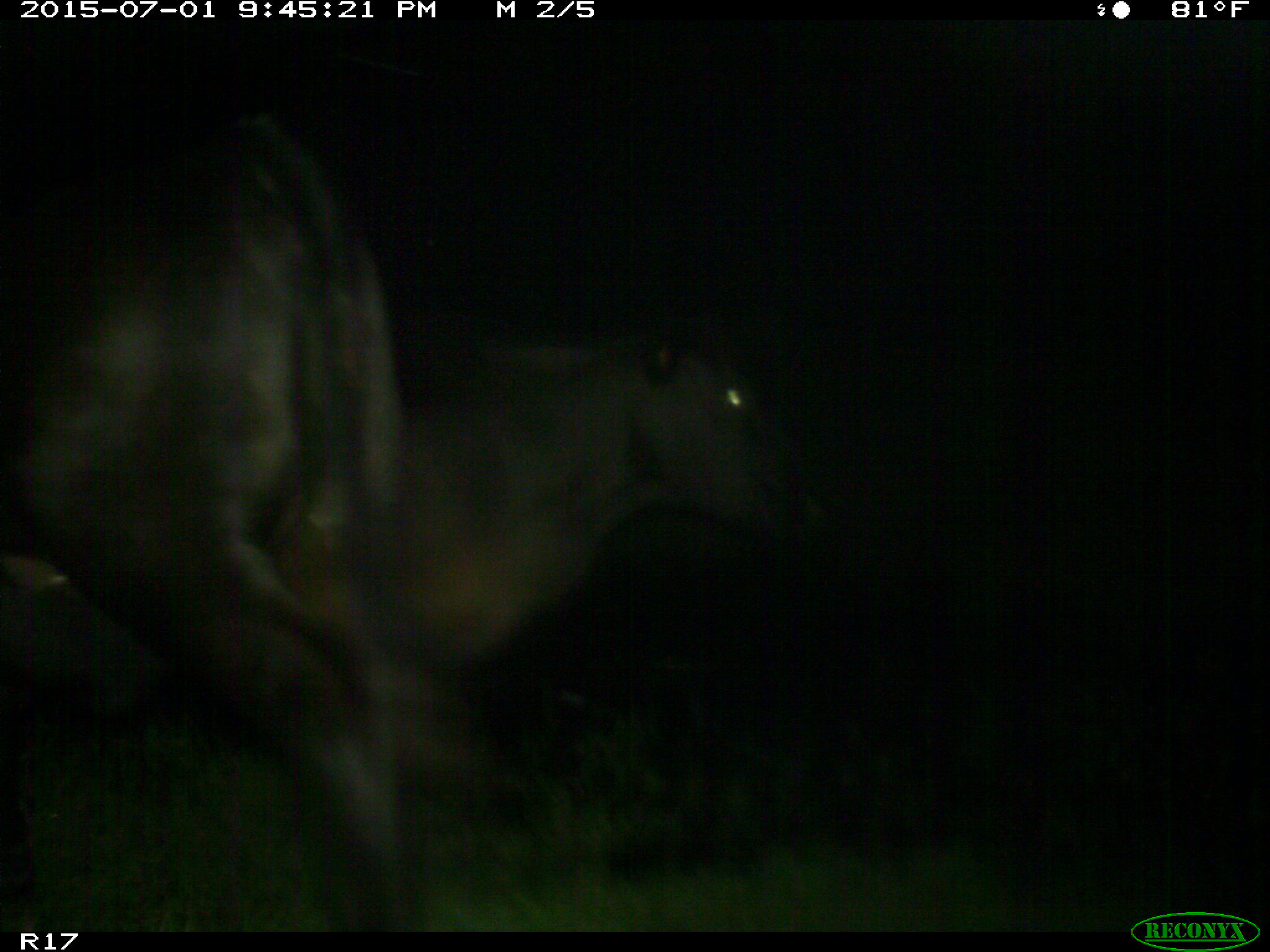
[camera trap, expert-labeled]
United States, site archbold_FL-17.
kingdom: Animalia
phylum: Chordata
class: Mammalia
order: Artiodactyla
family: Bovidae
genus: Bos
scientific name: Bos taurus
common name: domestic cow